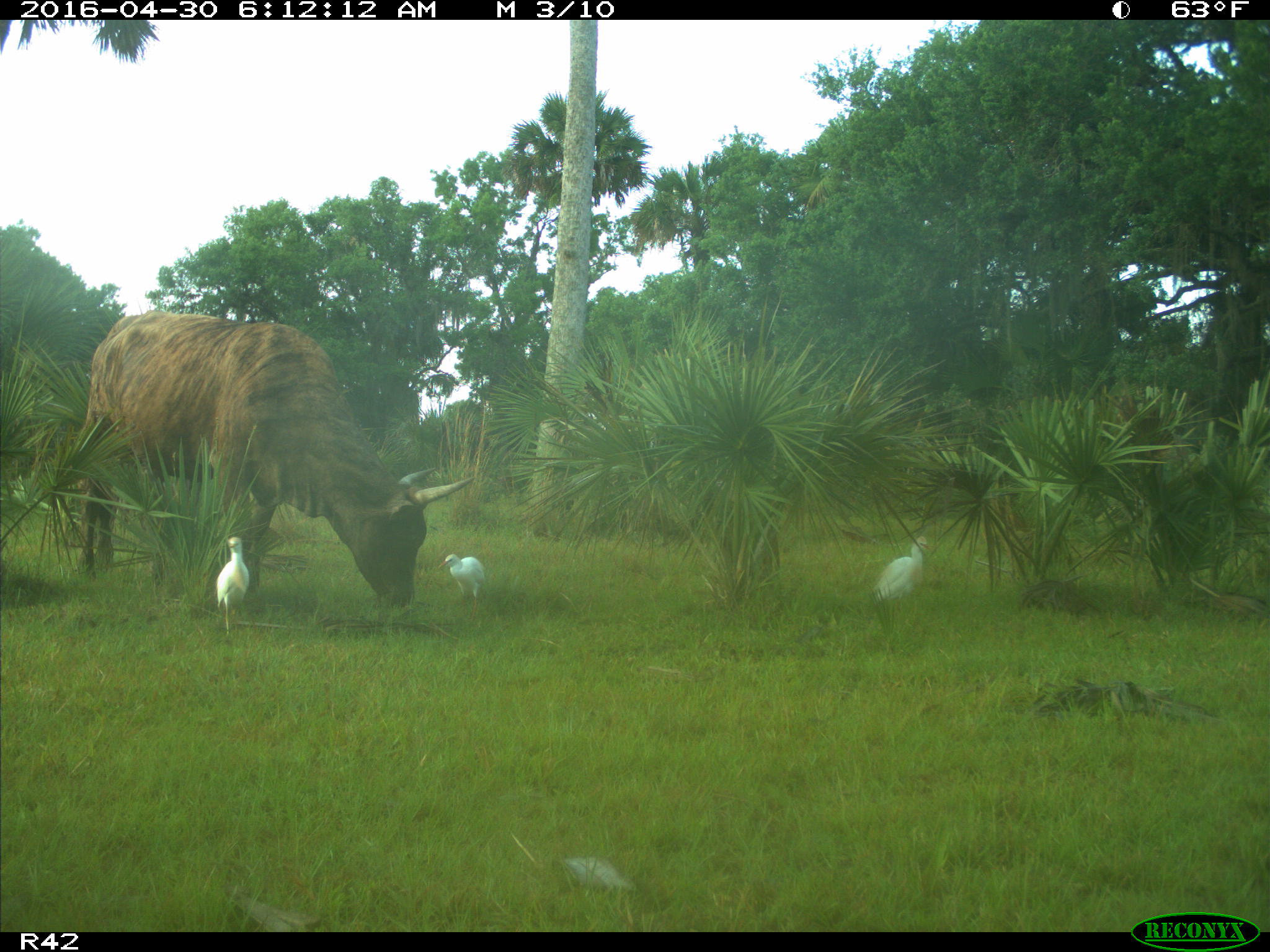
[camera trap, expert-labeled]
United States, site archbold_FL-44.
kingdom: Animalia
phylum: Chordata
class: Mammalia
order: Artiodactyla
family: Bovidae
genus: Bos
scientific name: Bos taurus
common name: domestic cow